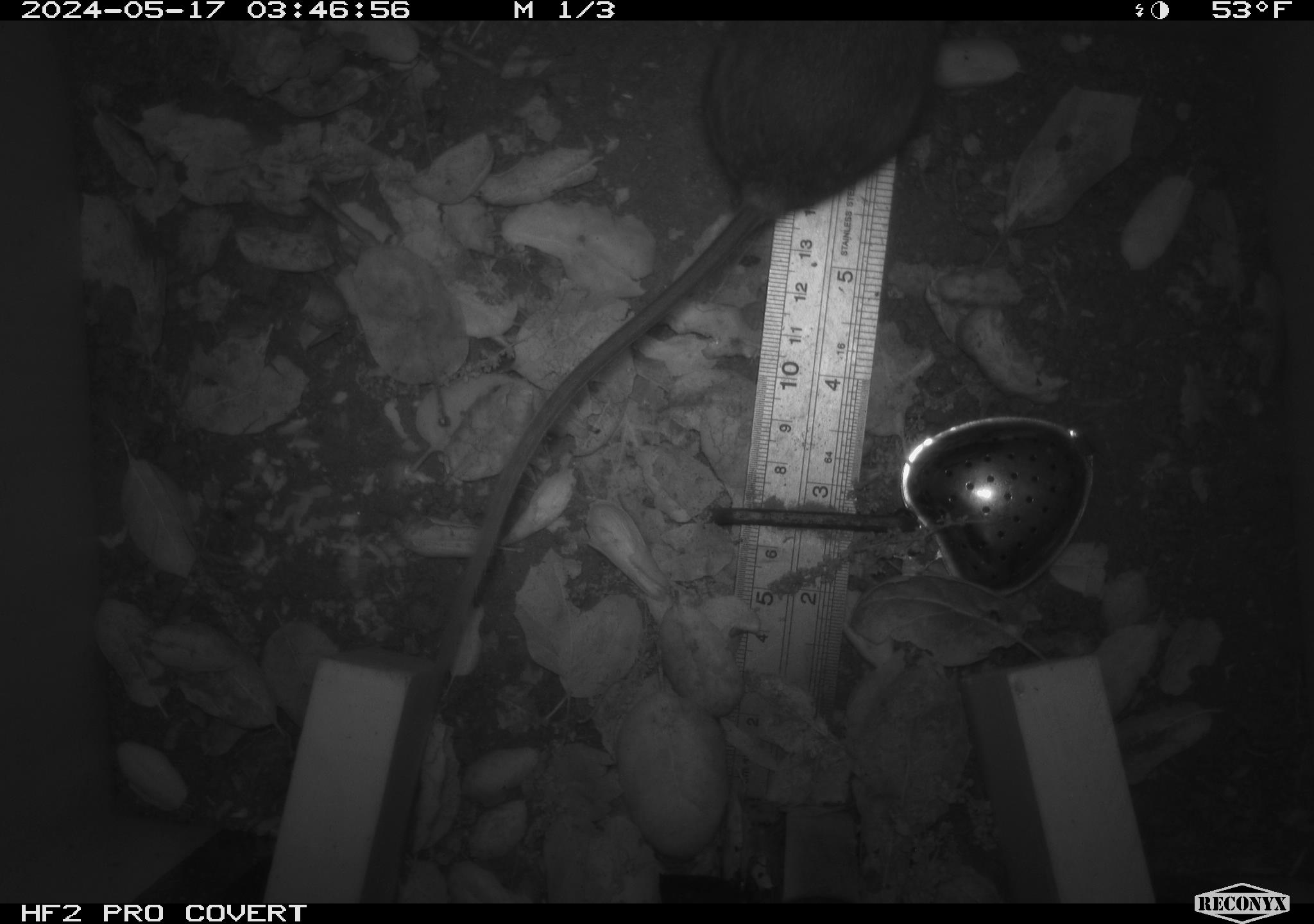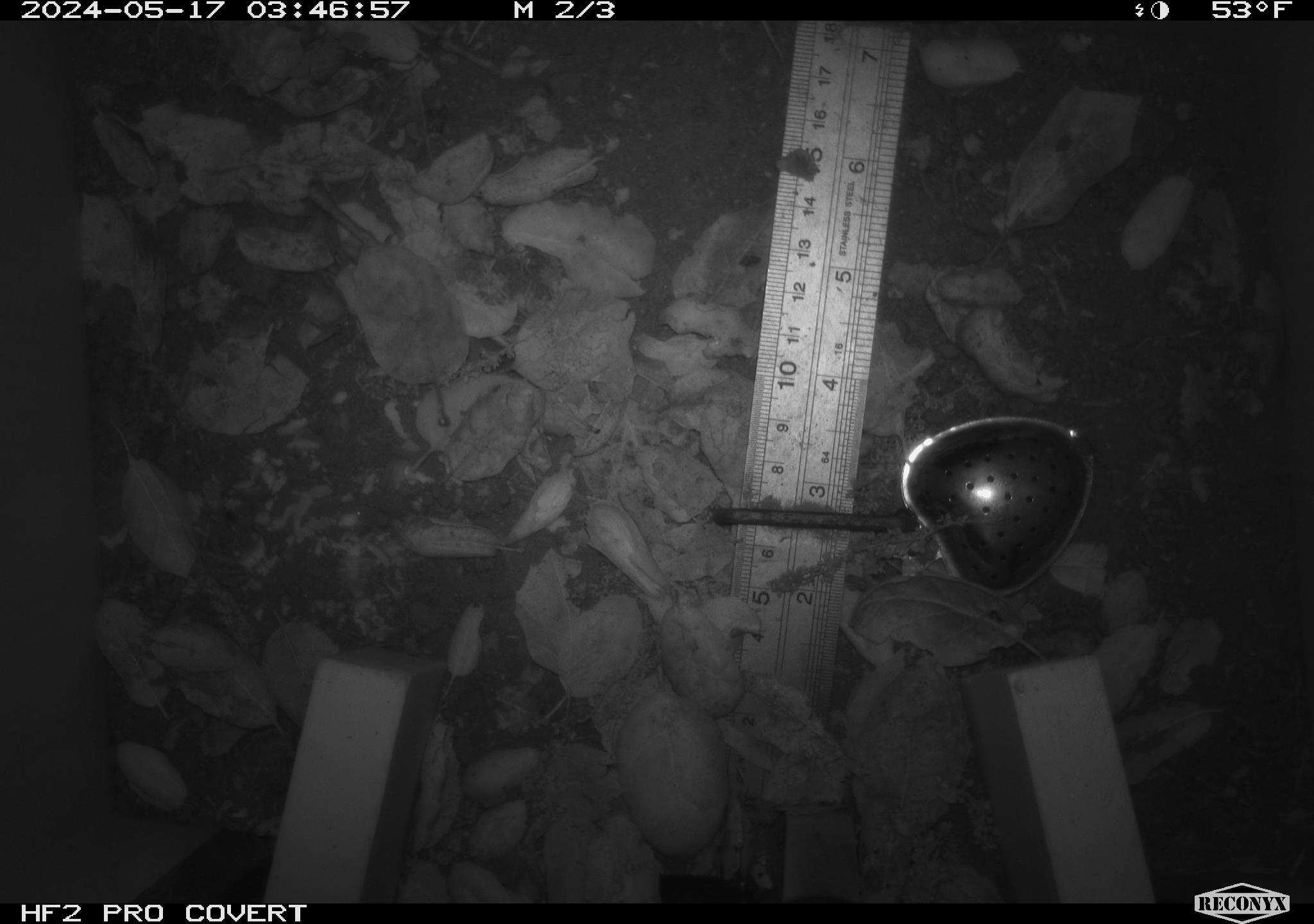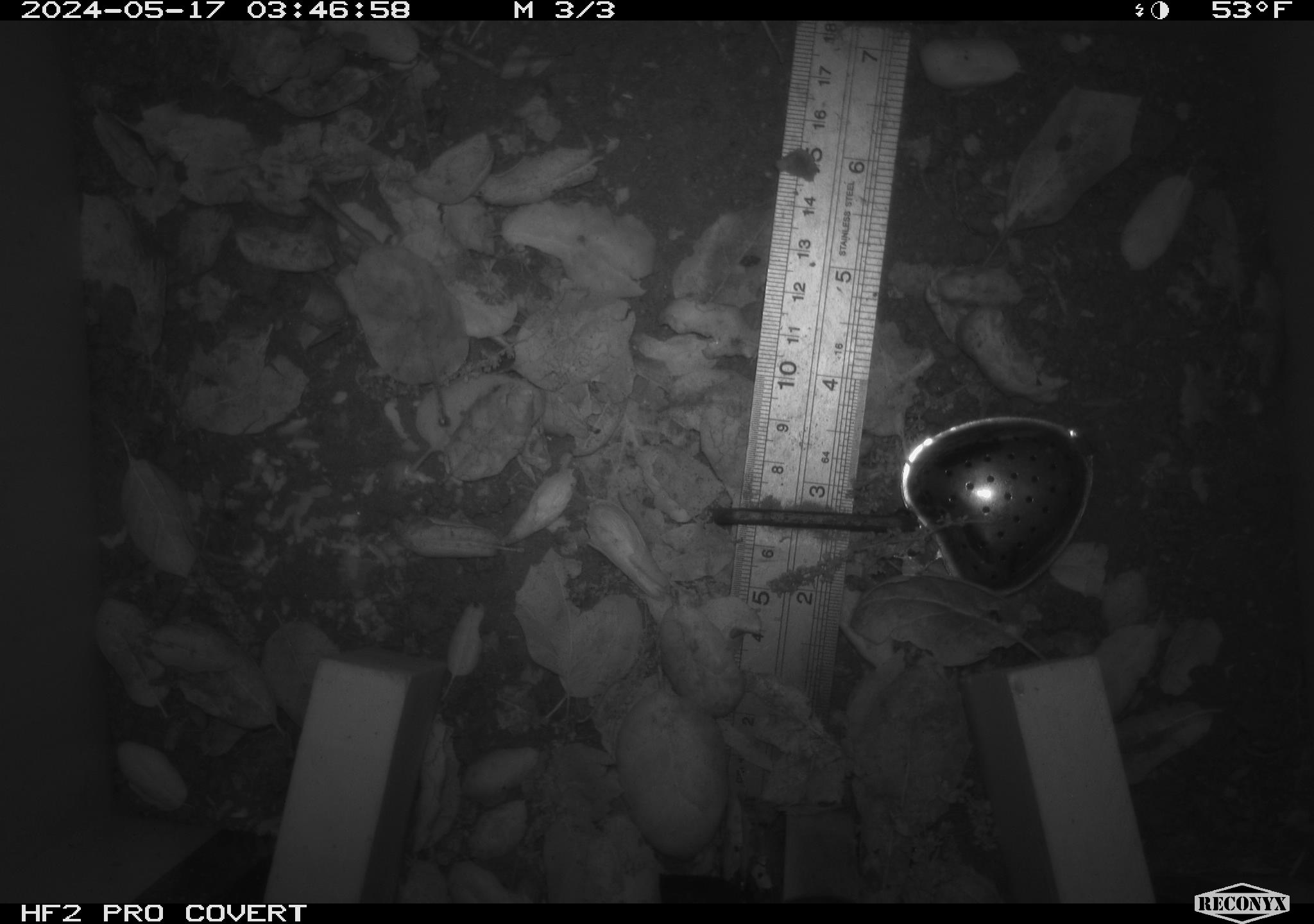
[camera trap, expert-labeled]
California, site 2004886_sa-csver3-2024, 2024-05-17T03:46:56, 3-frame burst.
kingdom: Animalia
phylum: Chordata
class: Mammalia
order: Rodentia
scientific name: Rodentia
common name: rodent